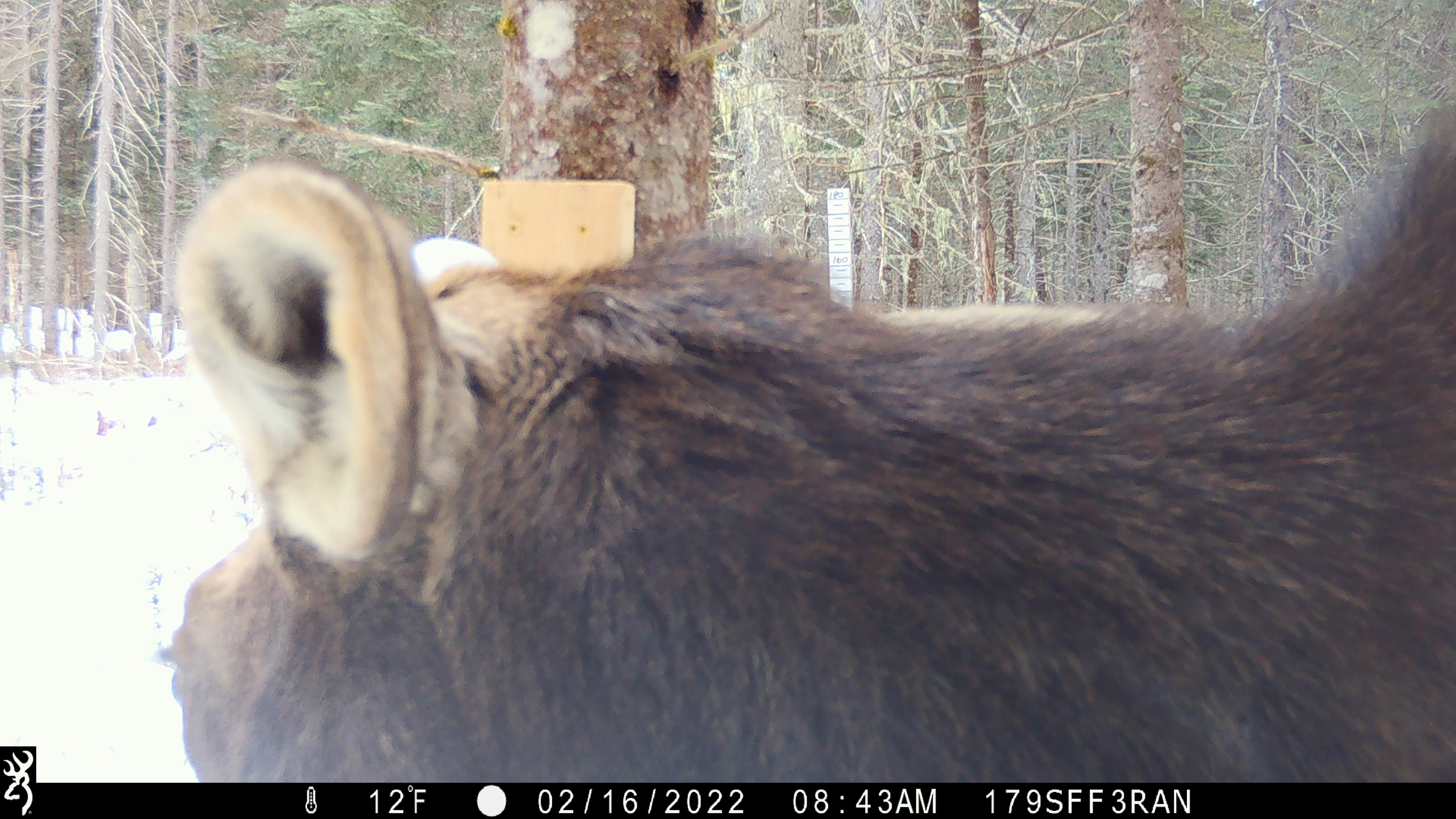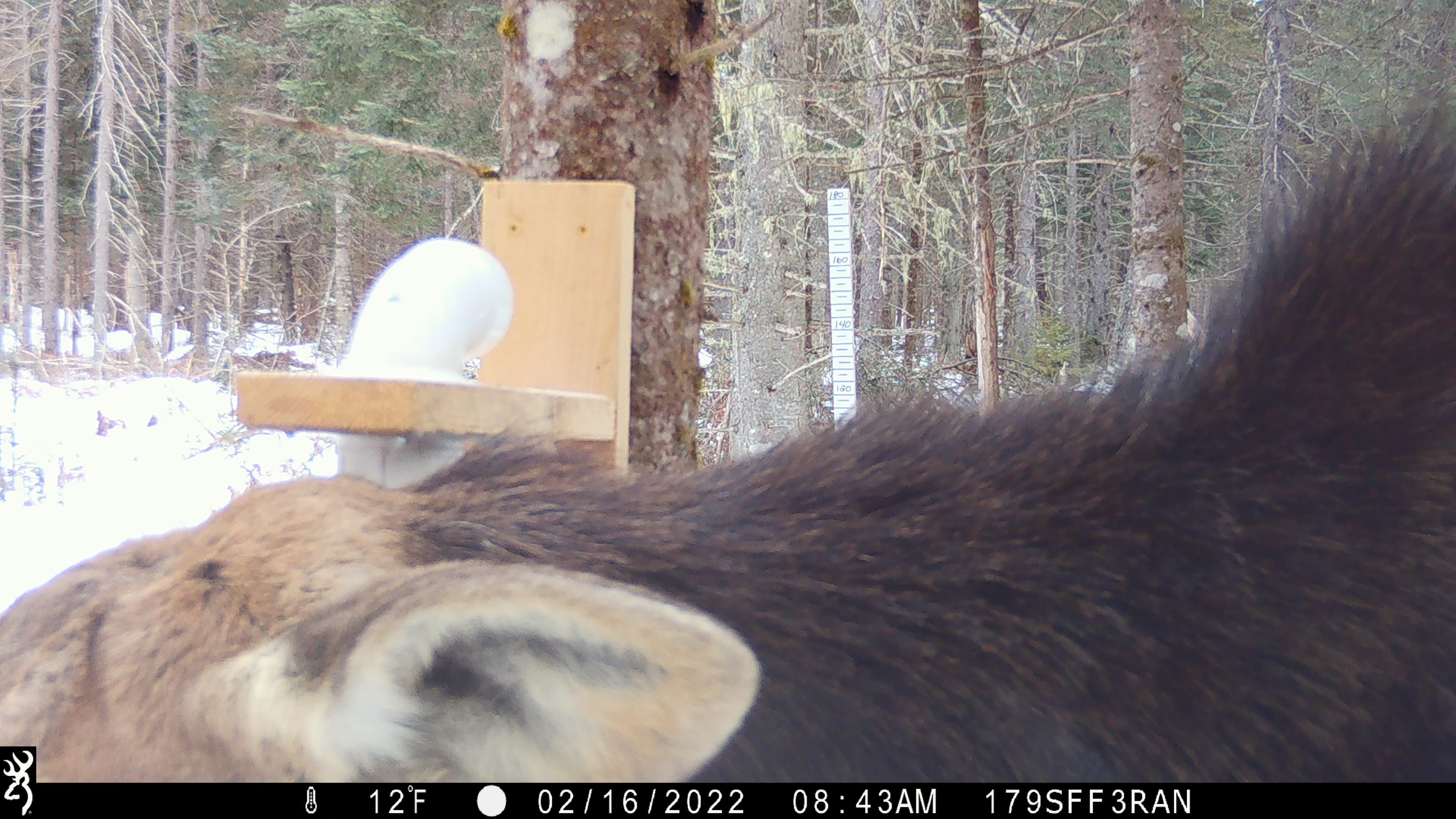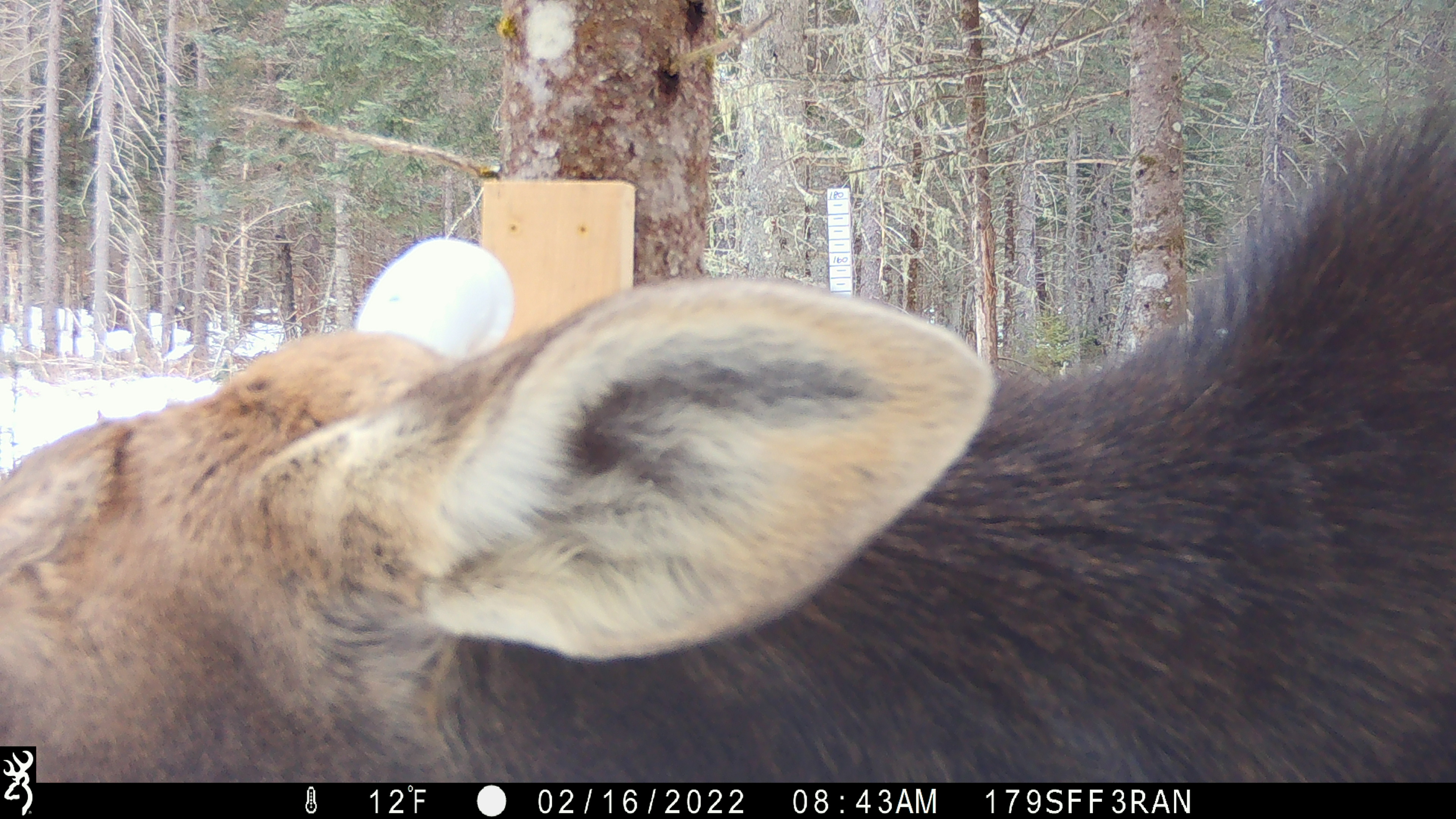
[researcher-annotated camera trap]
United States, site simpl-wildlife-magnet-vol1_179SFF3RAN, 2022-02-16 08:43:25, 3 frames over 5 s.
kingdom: Animalia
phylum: Chordata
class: Mammalia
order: Artiodactyla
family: Cervidae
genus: Alces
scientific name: Alces alces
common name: moose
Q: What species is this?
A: Moose (Alces alces).